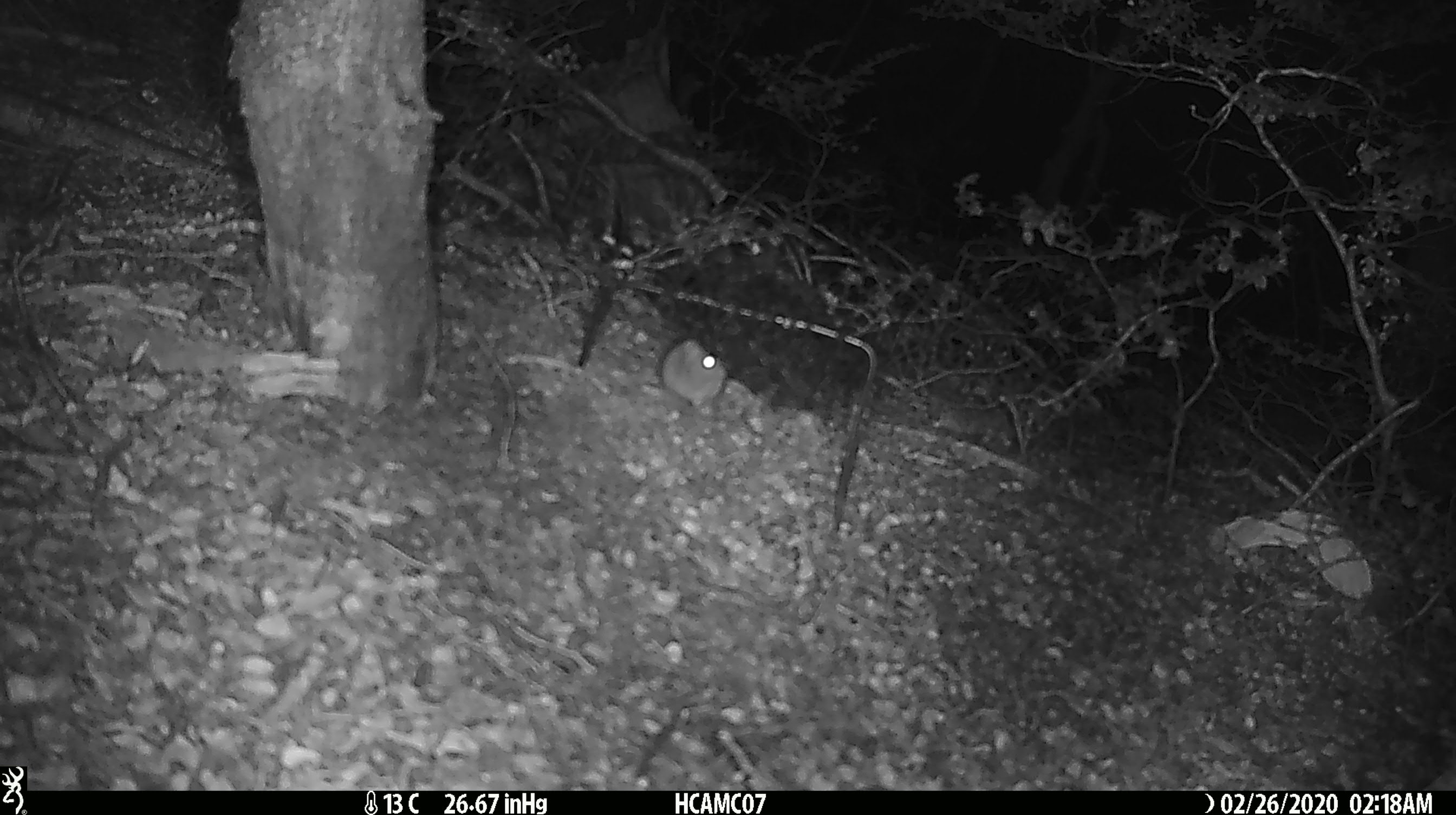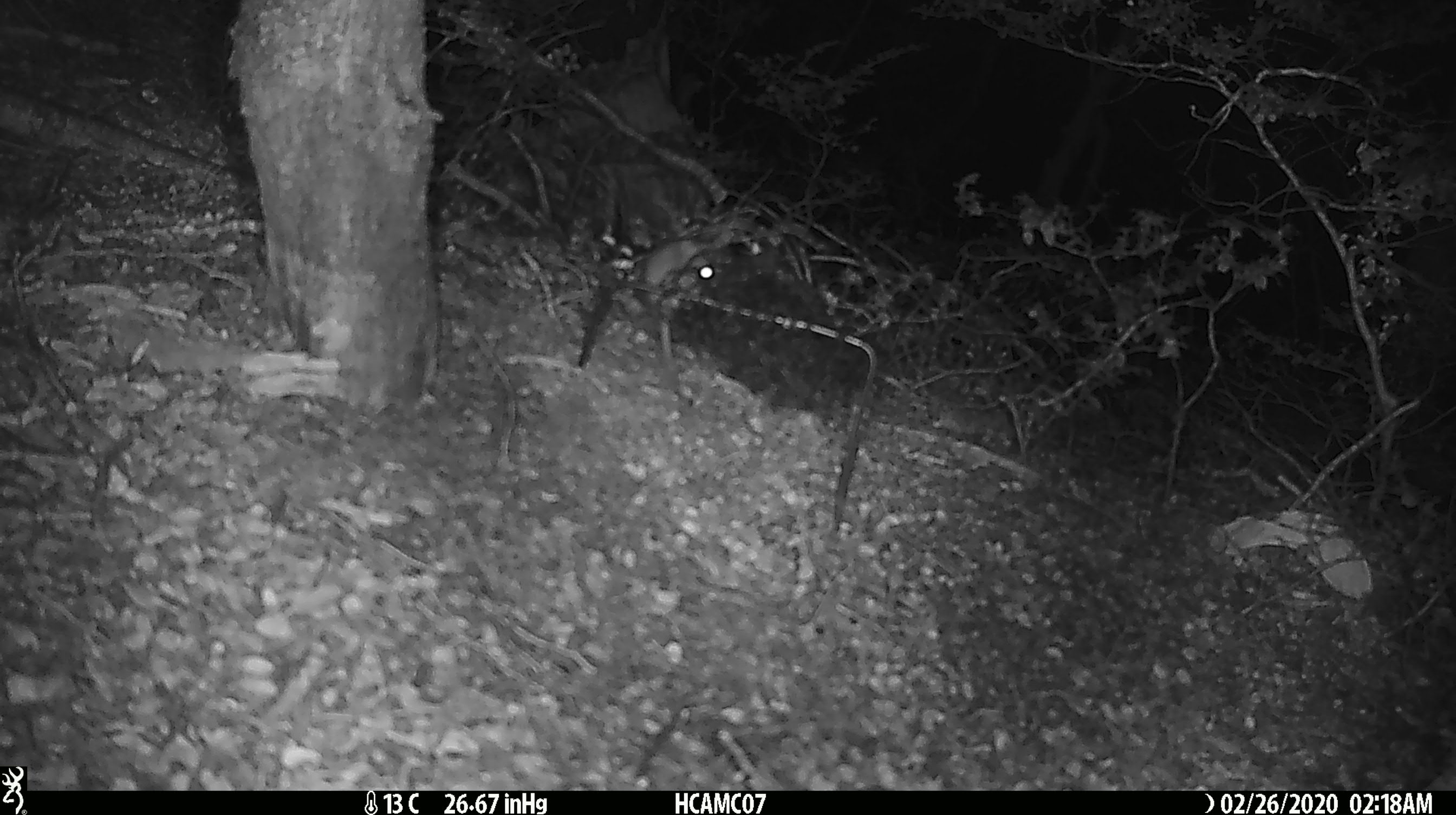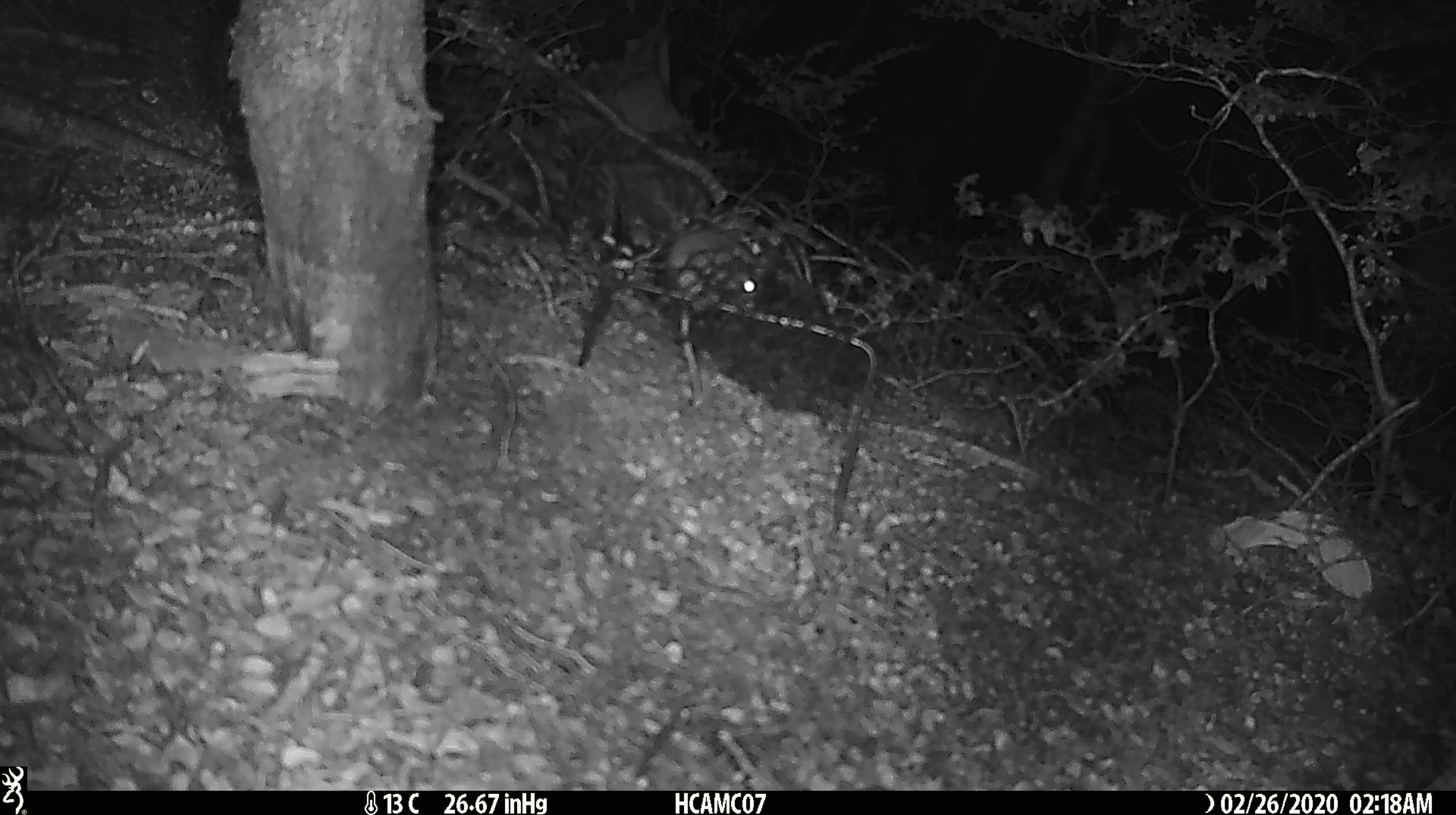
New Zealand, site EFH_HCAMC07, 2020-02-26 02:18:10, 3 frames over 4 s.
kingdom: Animalia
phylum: Chordata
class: Mammalia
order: Rodentia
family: Muridae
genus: Mus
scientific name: Mus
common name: mouse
Mouse (Mus).